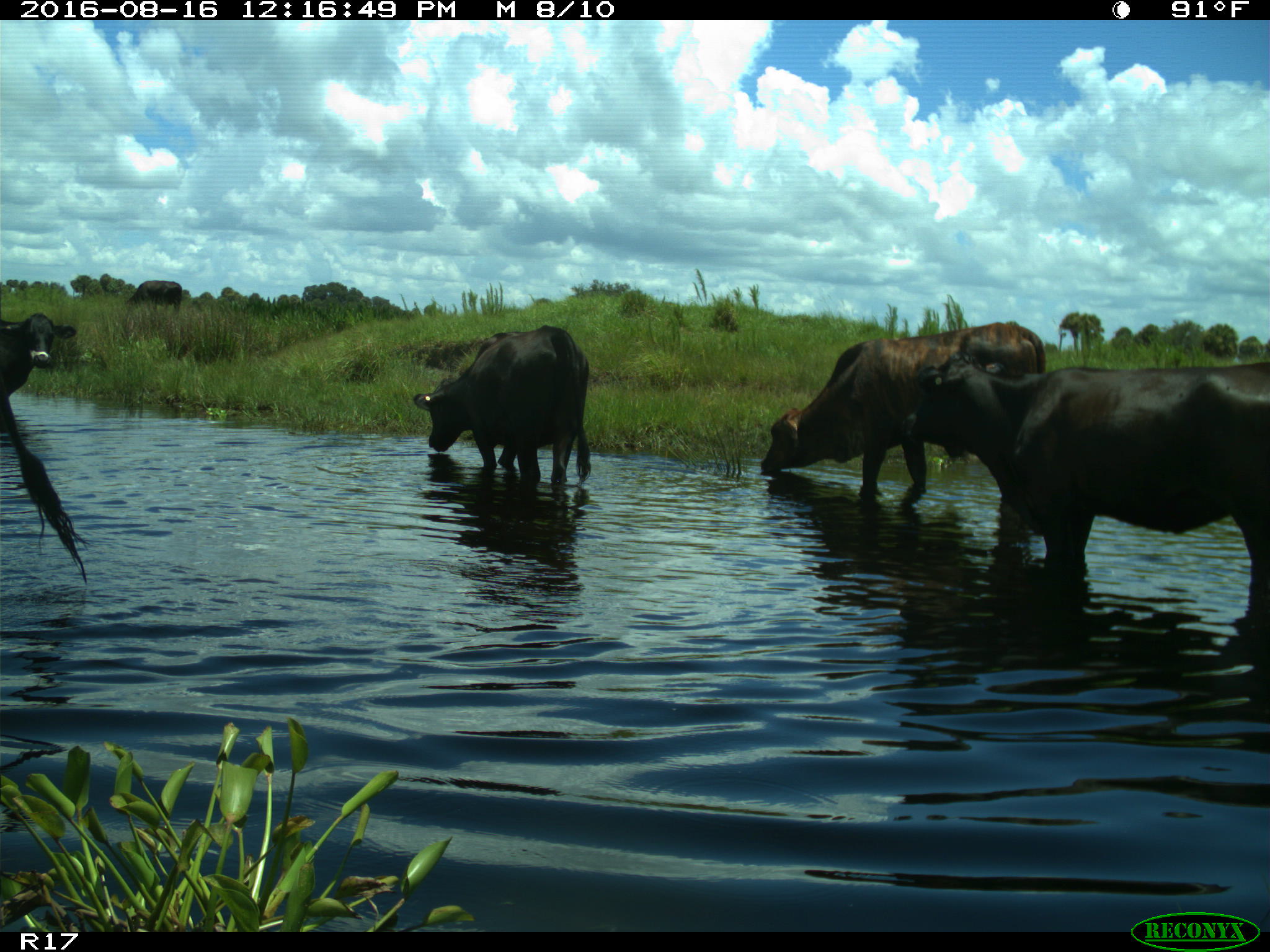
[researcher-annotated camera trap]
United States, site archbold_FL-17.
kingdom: Animalia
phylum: Chordata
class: Mammalia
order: Artiodactyla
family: Bovidae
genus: Bos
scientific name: Bos taurus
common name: domestic cow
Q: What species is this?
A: Bos taurus (domestic cow).